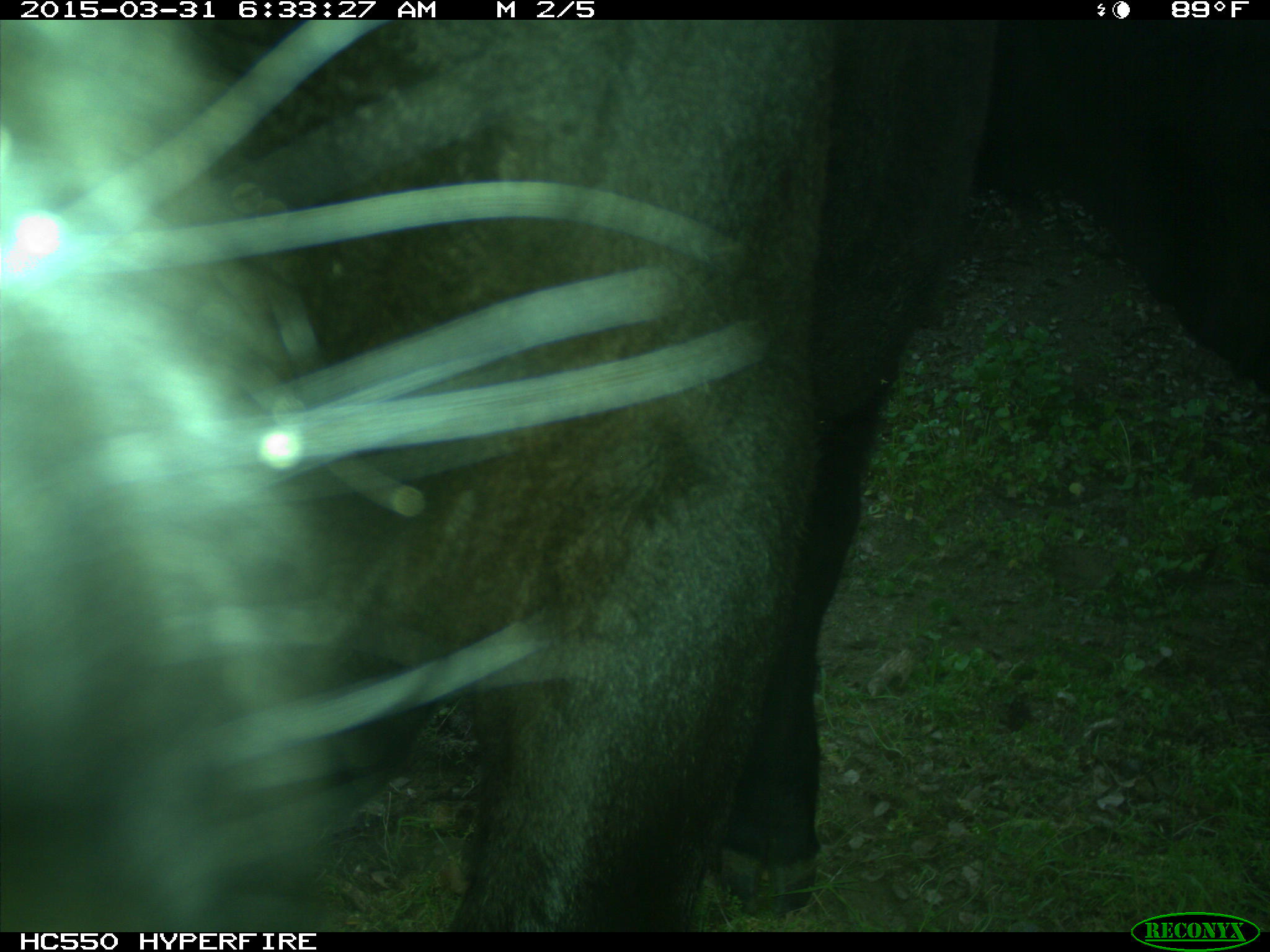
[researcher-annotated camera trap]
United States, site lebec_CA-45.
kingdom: Animalia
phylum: Chordata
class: Mammalia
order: Artiodactyla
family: Bovidae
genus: Bos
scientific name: Bos taurus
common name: domestic cow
Bos taurus (domestic cow).